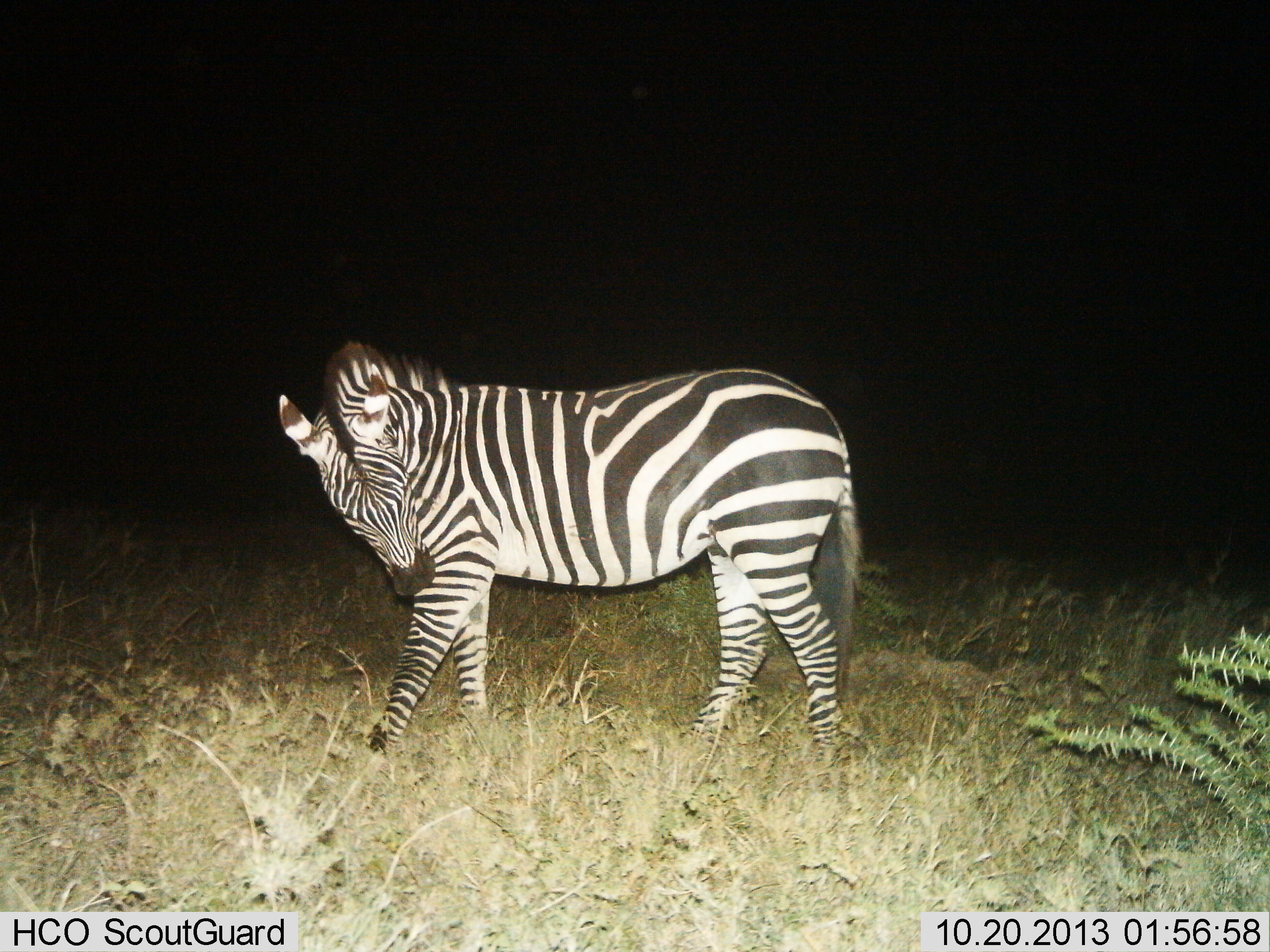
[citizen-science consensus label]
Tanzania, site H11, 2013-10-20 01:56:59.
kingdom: Animalia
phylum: Chordata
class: Mammalia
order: Perissodactyla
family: Equidae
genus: Equus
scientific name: Equus quagga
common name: plains zebra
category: zebra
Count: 1.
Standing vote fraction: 79%.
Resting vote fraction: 0%.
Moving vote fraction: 24%.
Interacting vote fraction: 10%.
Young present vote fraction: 0%.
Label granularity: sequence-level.